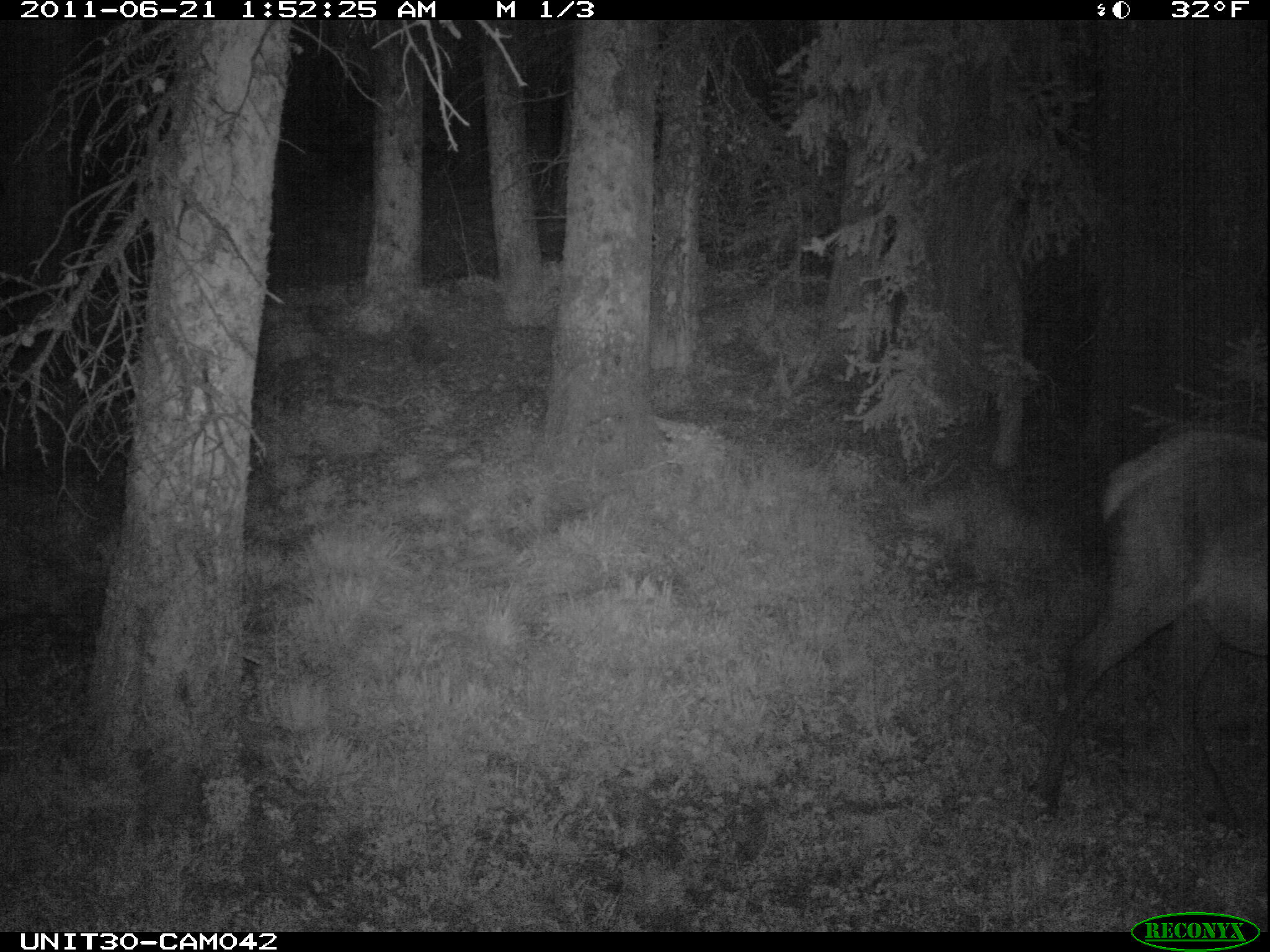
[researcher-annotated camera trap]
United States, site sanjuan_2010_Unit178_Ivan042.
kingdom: Animalia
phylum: Chordata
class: Mammalia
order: Artiodactyla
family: Cervidae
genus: Cervus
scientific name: Cervus elaphus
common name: red deer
Cervus elaphus (red deer).